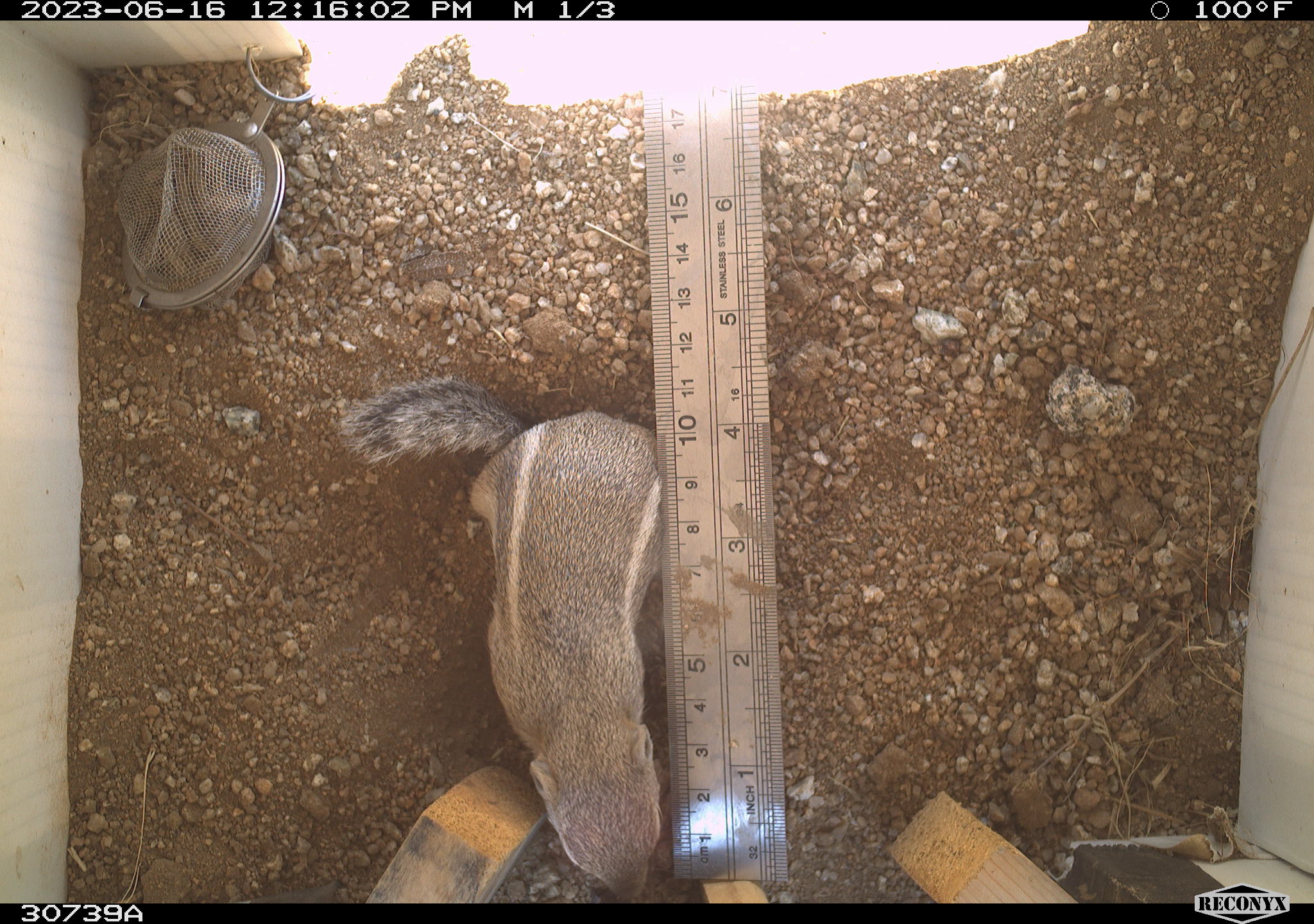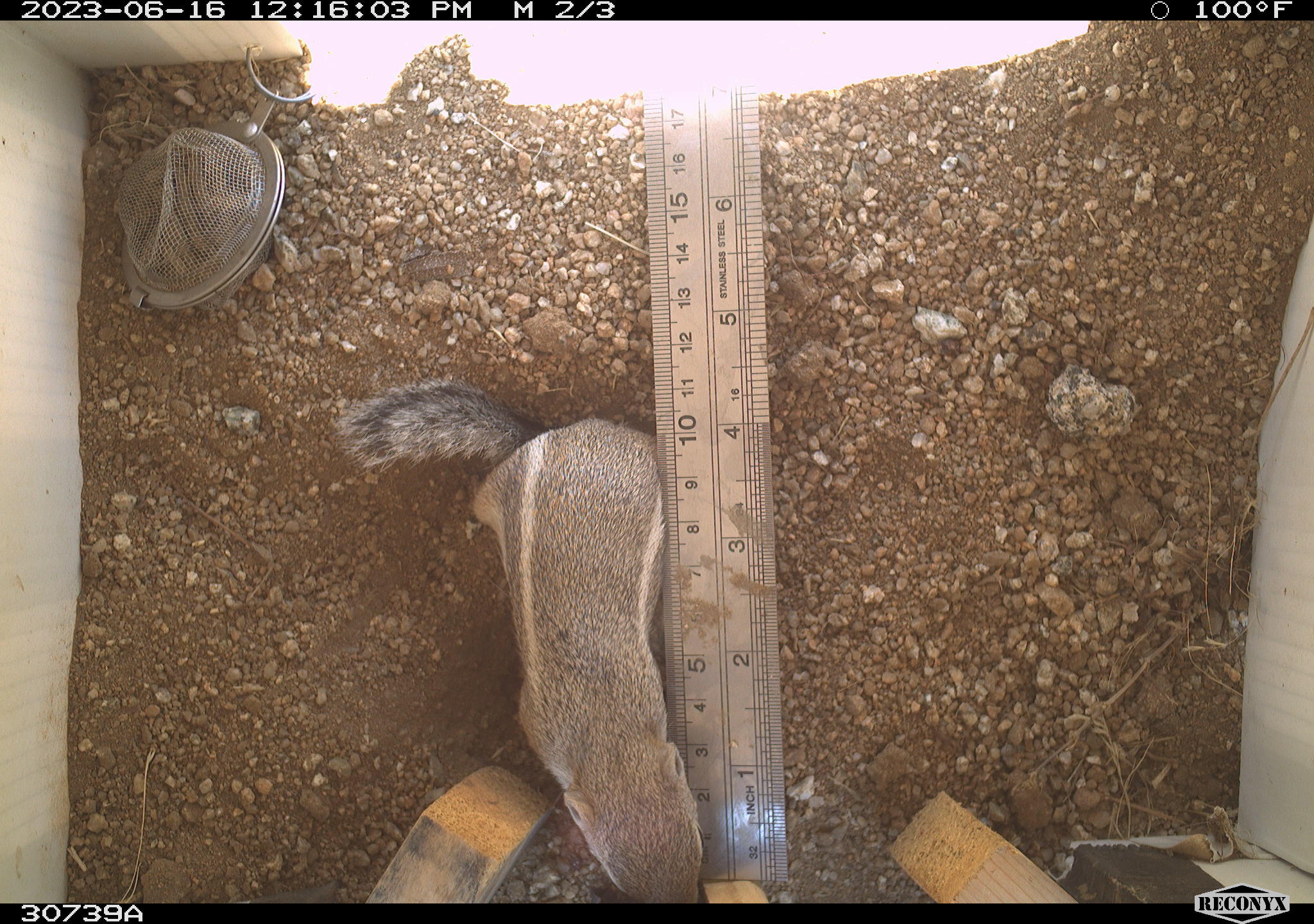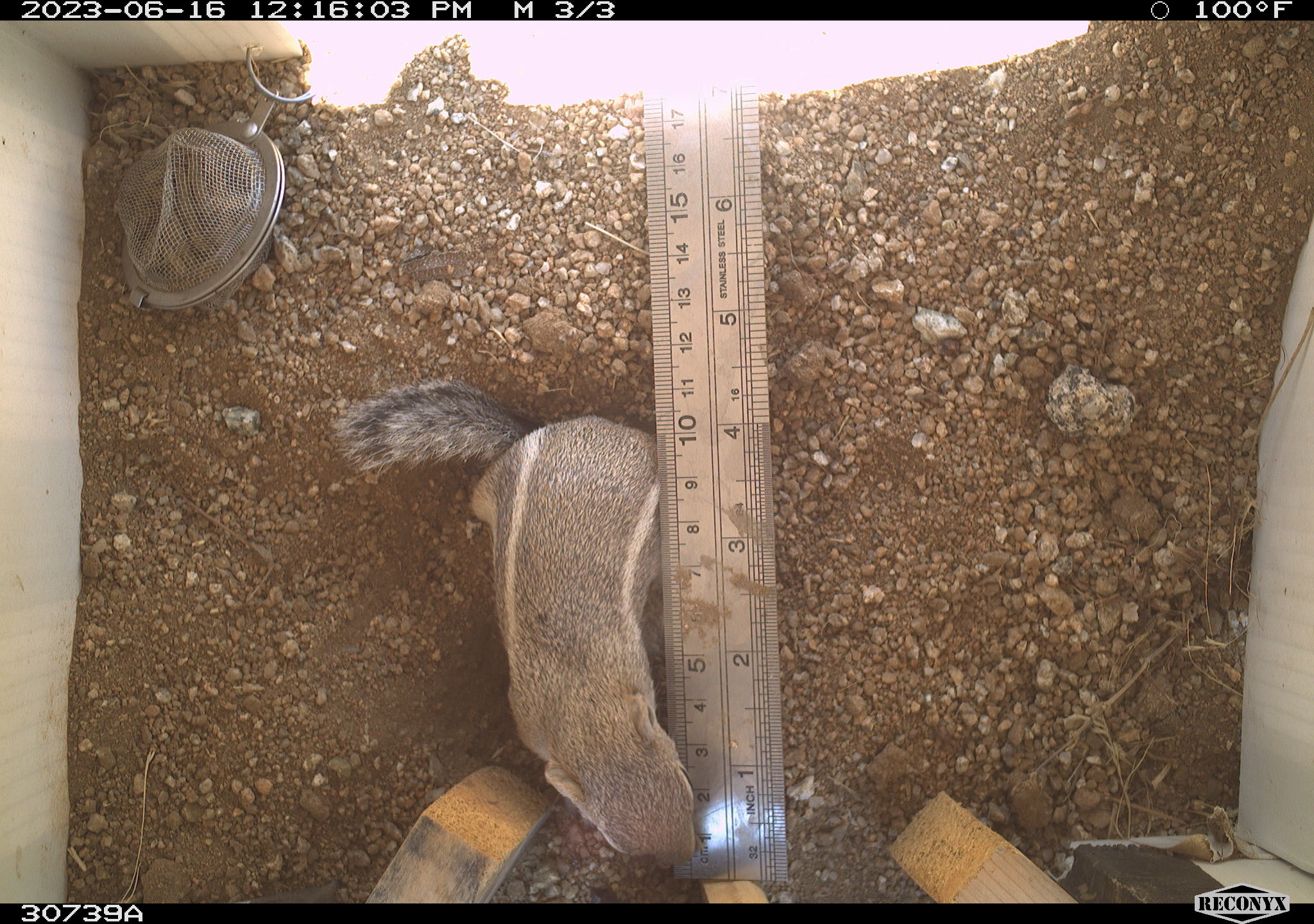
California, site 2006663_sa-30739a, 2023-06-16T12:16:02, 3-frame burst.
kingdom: Animalia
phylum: Chordata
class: Mammalia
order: Rodentia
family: Sciuridae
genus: Ammospermophilus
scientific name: Ammospermophilus leucurus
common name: white-tailed antelope squirrel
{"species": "white-tailed antelope squirrel (Ammospermophilus leucurus)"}